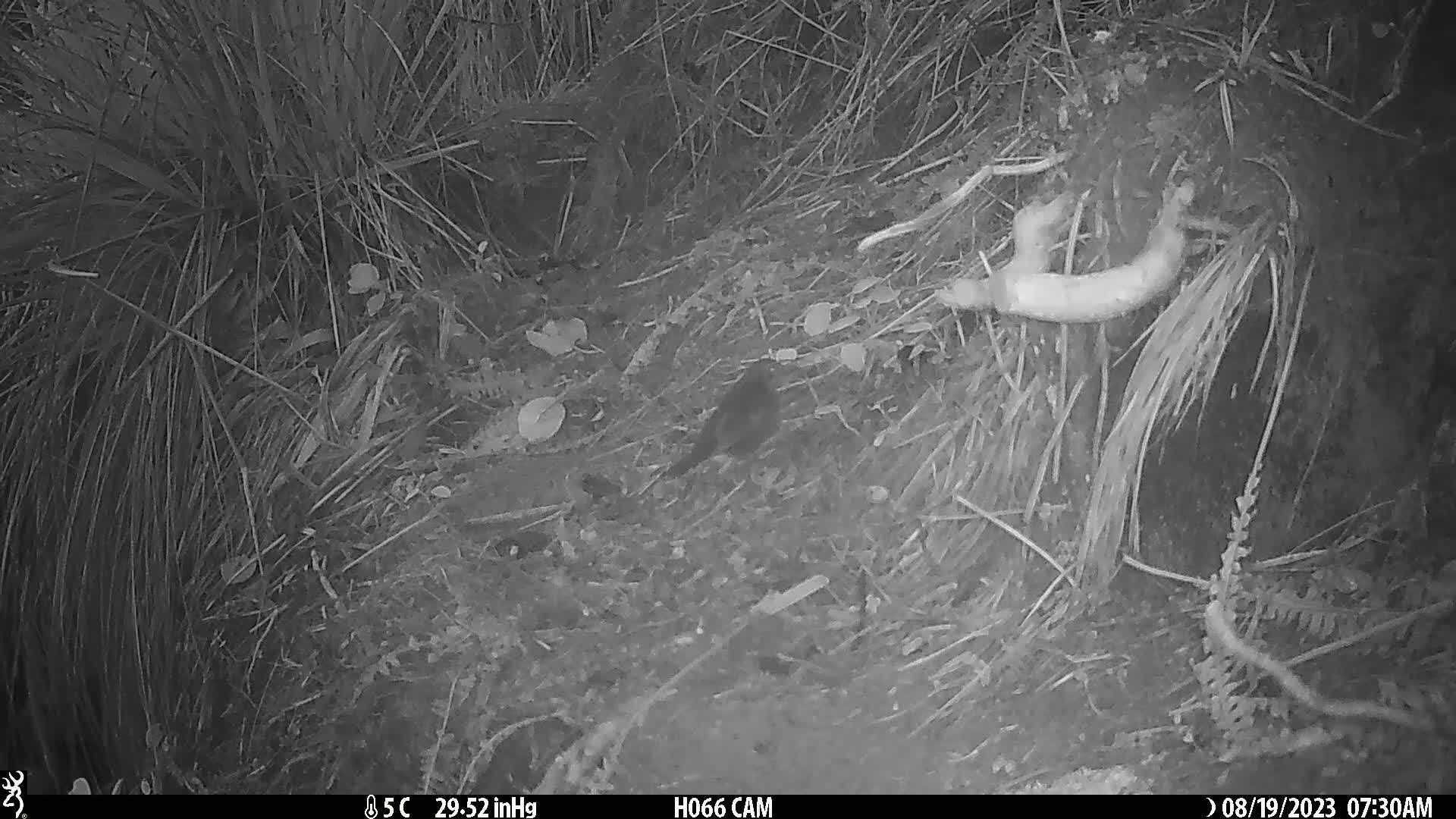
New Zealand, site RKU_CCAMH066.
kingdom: Animalia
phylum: Chordata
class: Aves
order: Passeriformes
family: Turdidae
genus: Turdus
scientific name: Turdus merula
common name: eurasian blackbird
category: blackbird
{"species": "blackbird (eurasian blackbird) (Turdus merula)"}